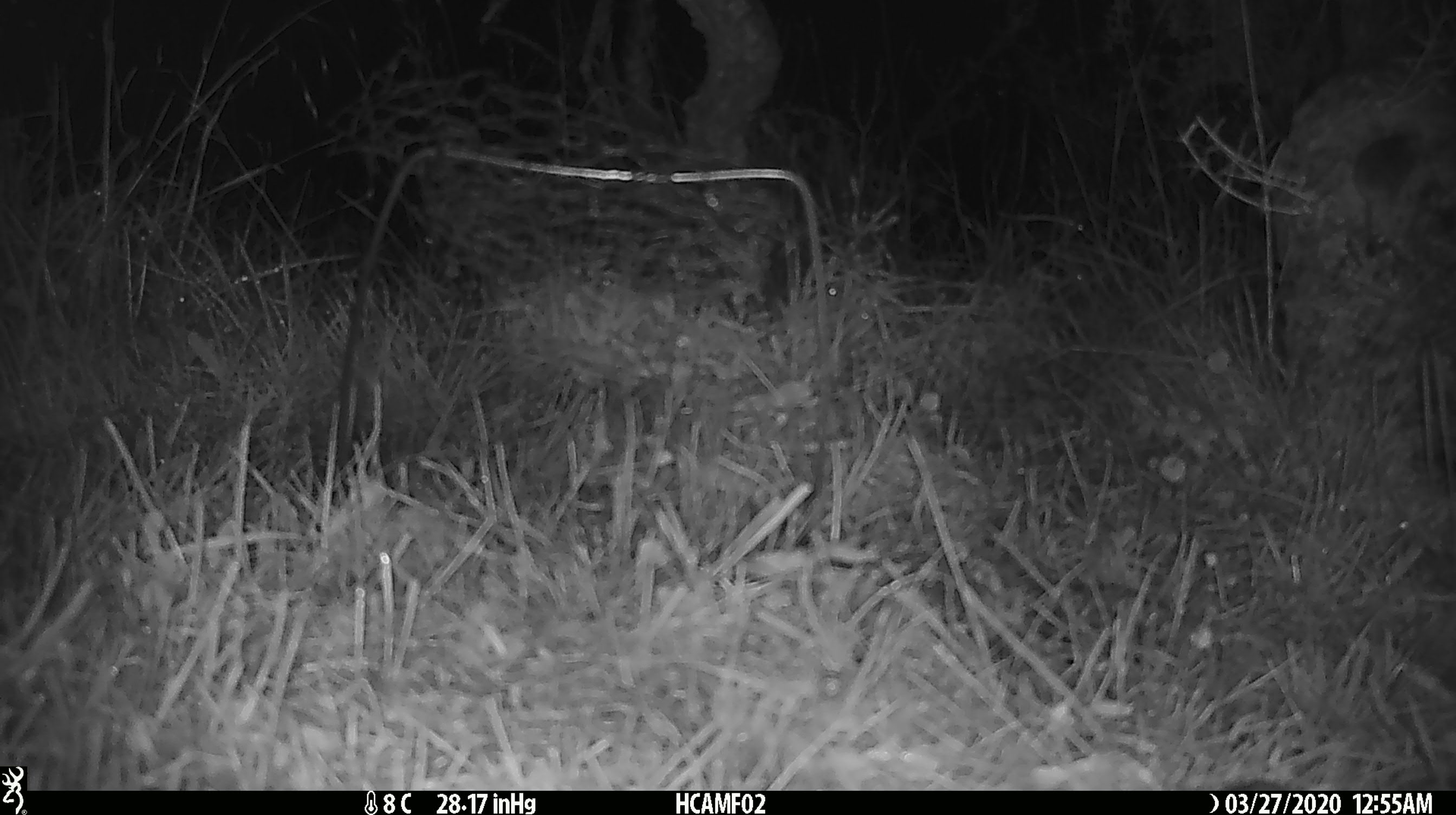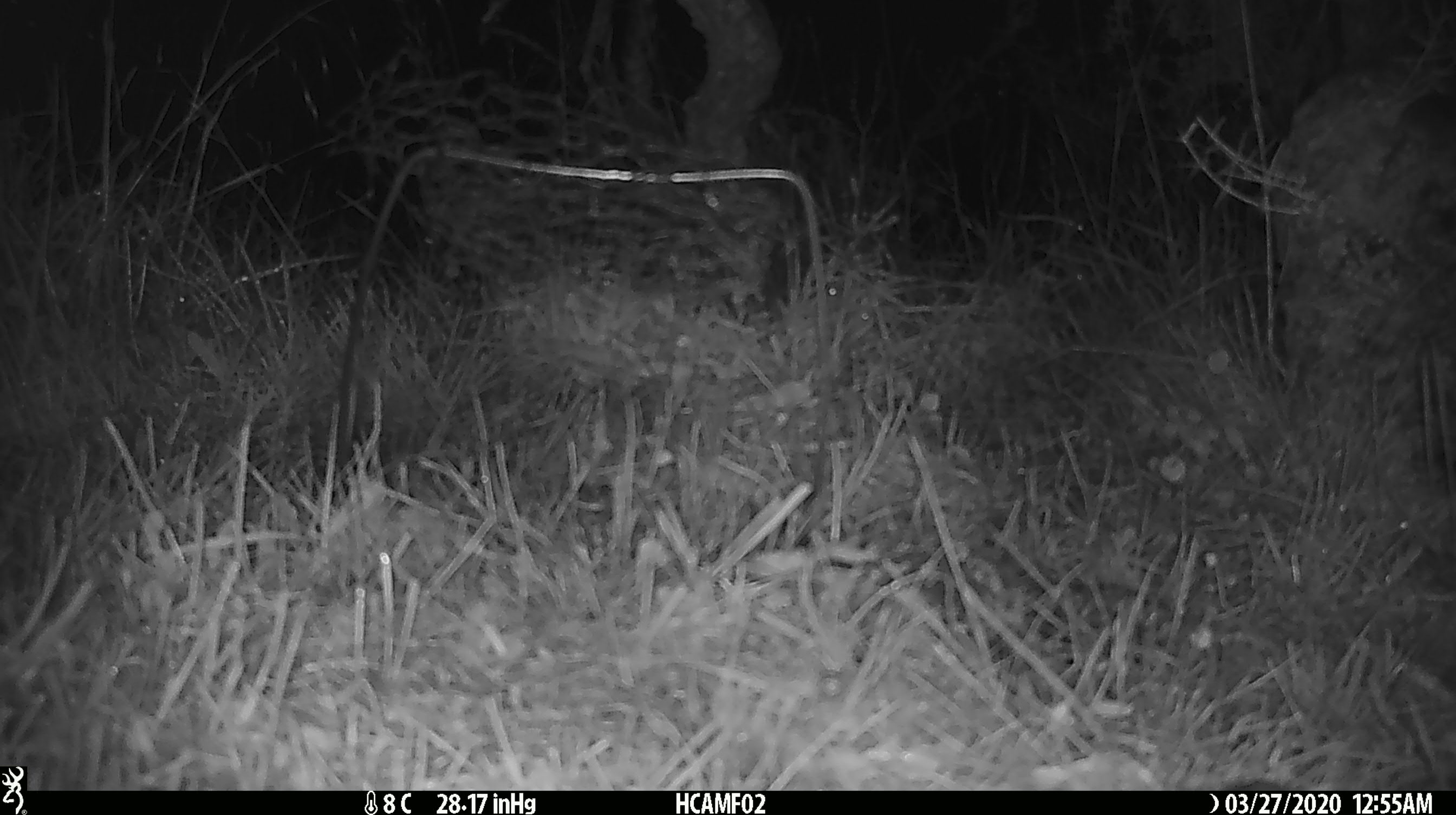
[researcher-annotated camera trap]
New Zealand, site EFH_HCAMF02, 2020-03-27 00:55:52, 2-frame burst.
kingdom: Animalia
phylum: Chordata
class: Mammalia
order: Rodentia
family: Muridae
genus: Mus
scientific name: Mus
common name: mouse